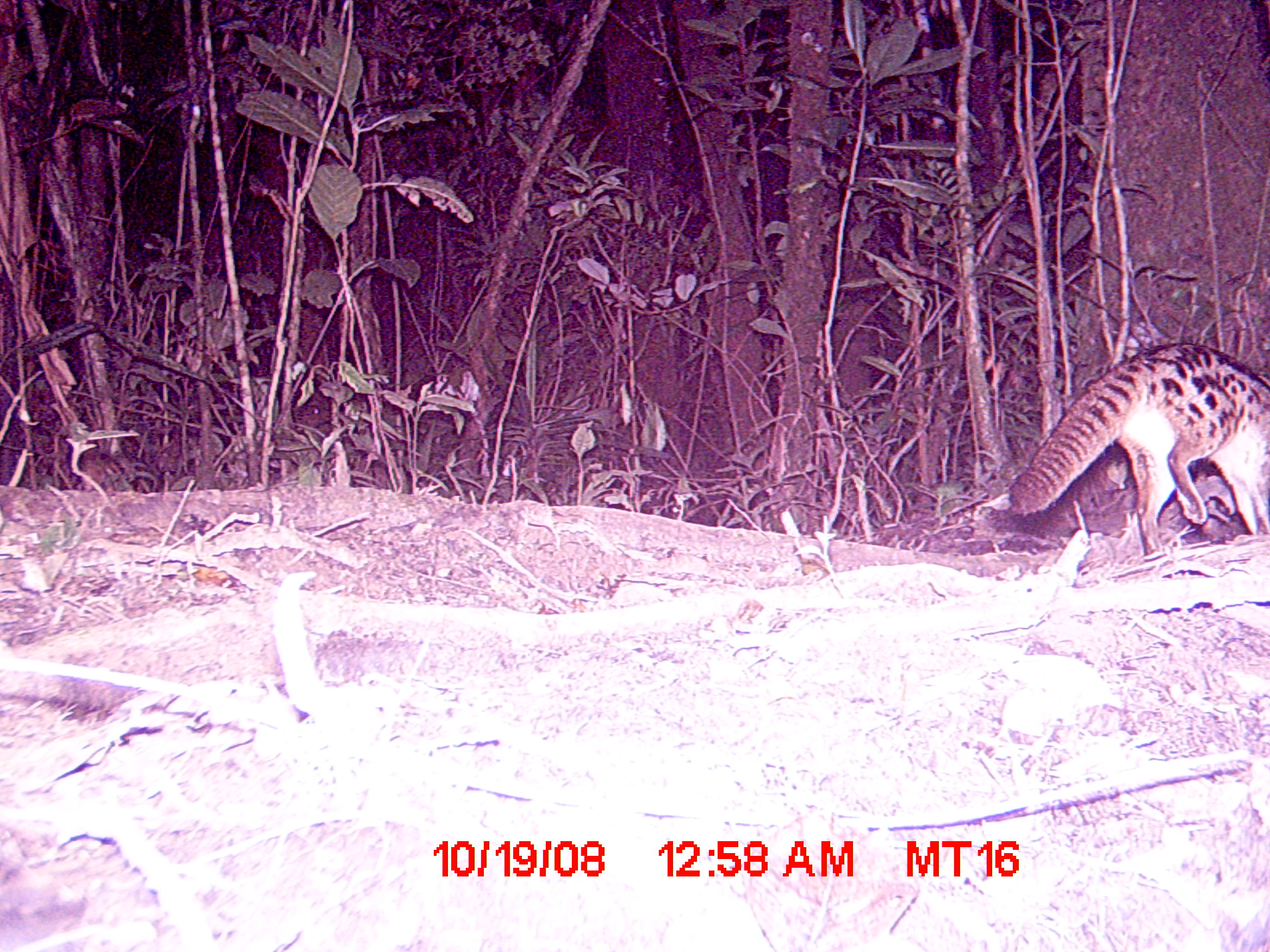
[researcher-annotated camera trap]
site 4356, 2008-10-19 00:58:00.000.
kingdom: Animalia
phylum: Chordata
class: Mammalia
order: Carnivora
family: Eupleridae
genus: Fossa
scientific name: Fossa fossana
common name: fanaloka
Fossa fossana (fanaloka), count 1.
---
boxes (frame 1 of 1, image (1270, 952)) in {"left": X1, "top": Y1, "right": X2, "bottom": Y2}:
fossa fossana: {"left": 1007, "top": 341, "right": 1270, "bottom": 562}